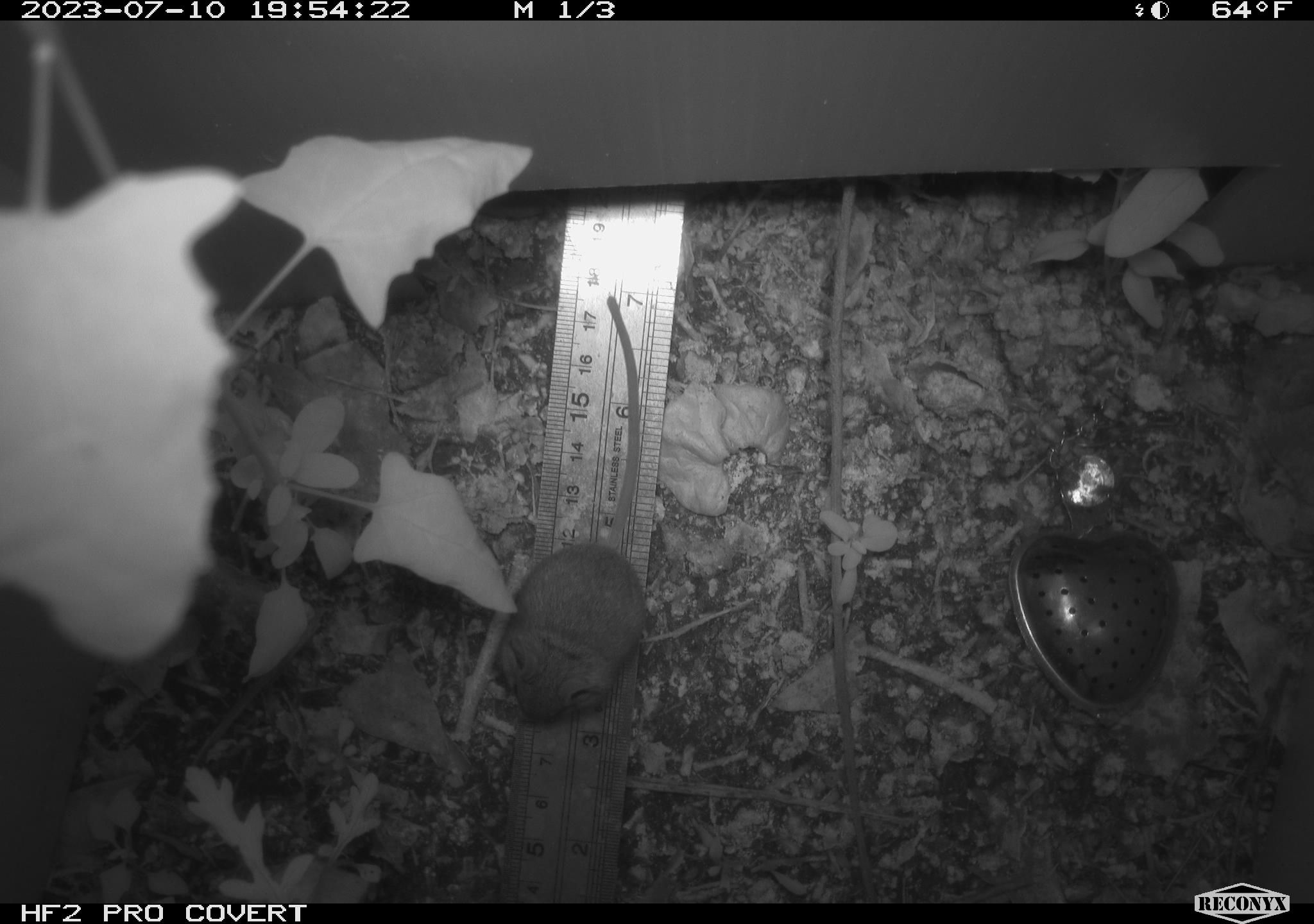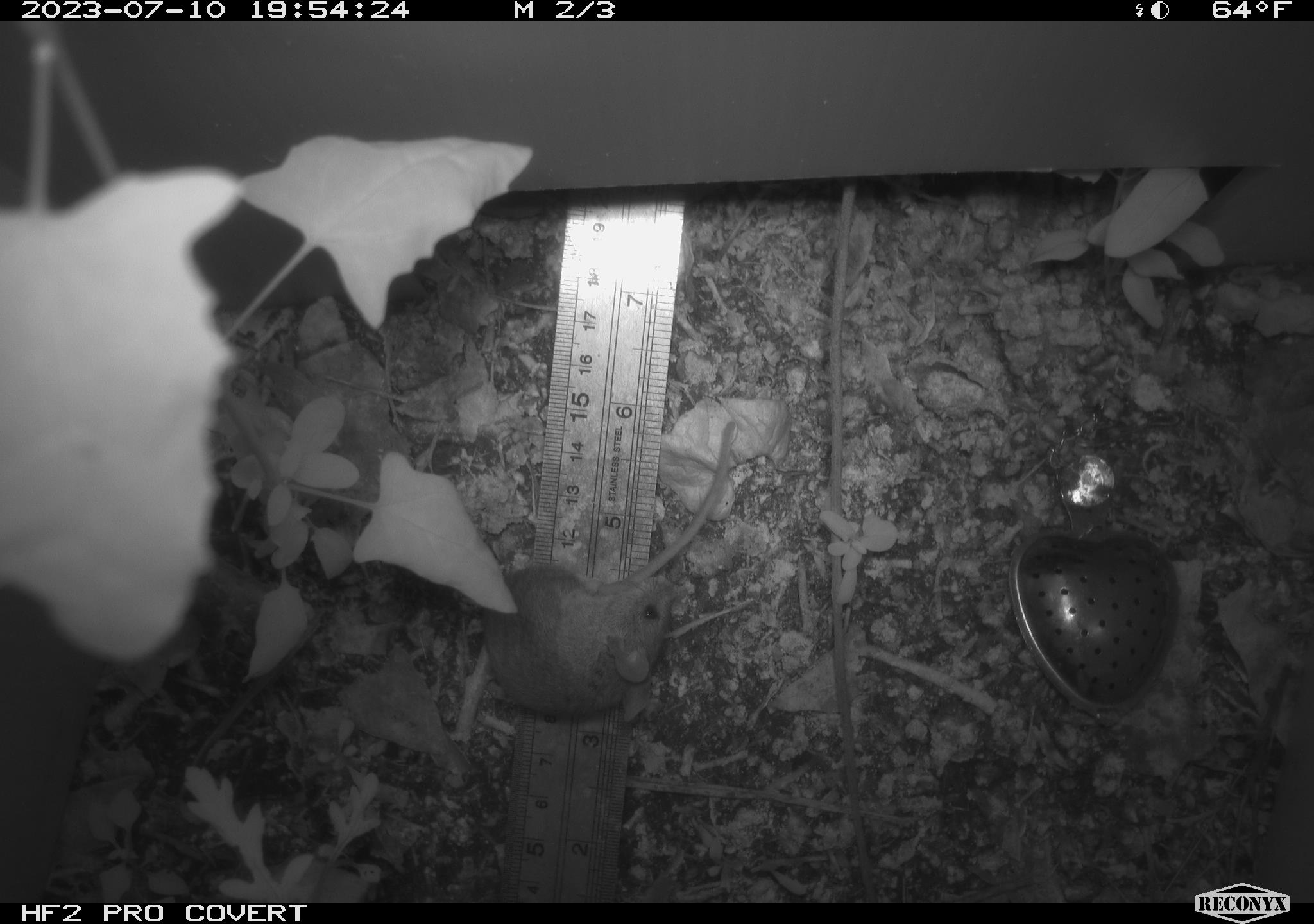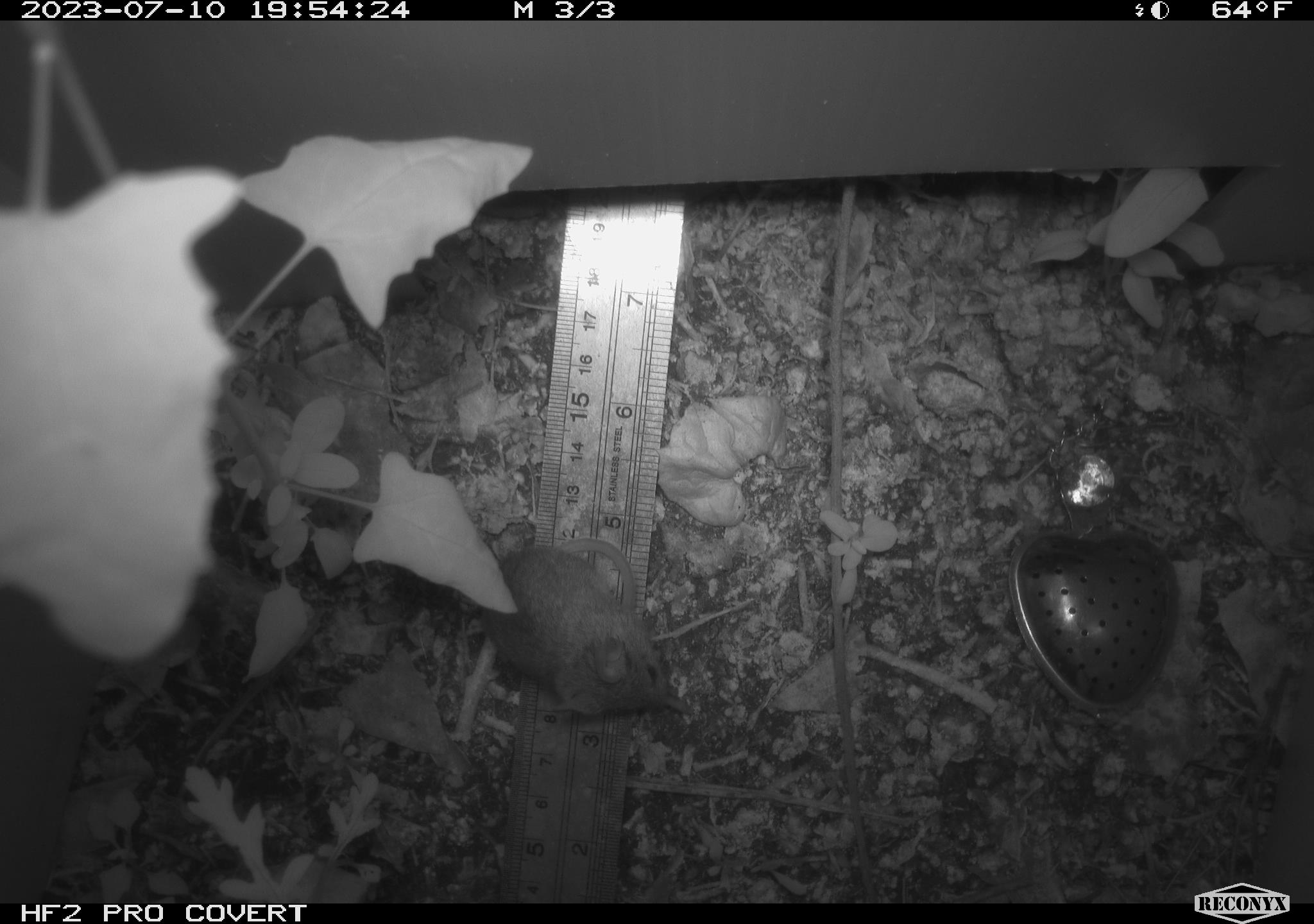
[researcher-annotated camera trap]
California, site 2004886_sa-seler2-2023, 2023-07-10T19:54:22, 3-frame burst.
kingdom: Animalia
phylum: Chordata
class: Mammalia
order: Rodentia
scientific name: Rodentia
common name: mouse species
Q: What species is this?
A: Mouse species (Rodentia).